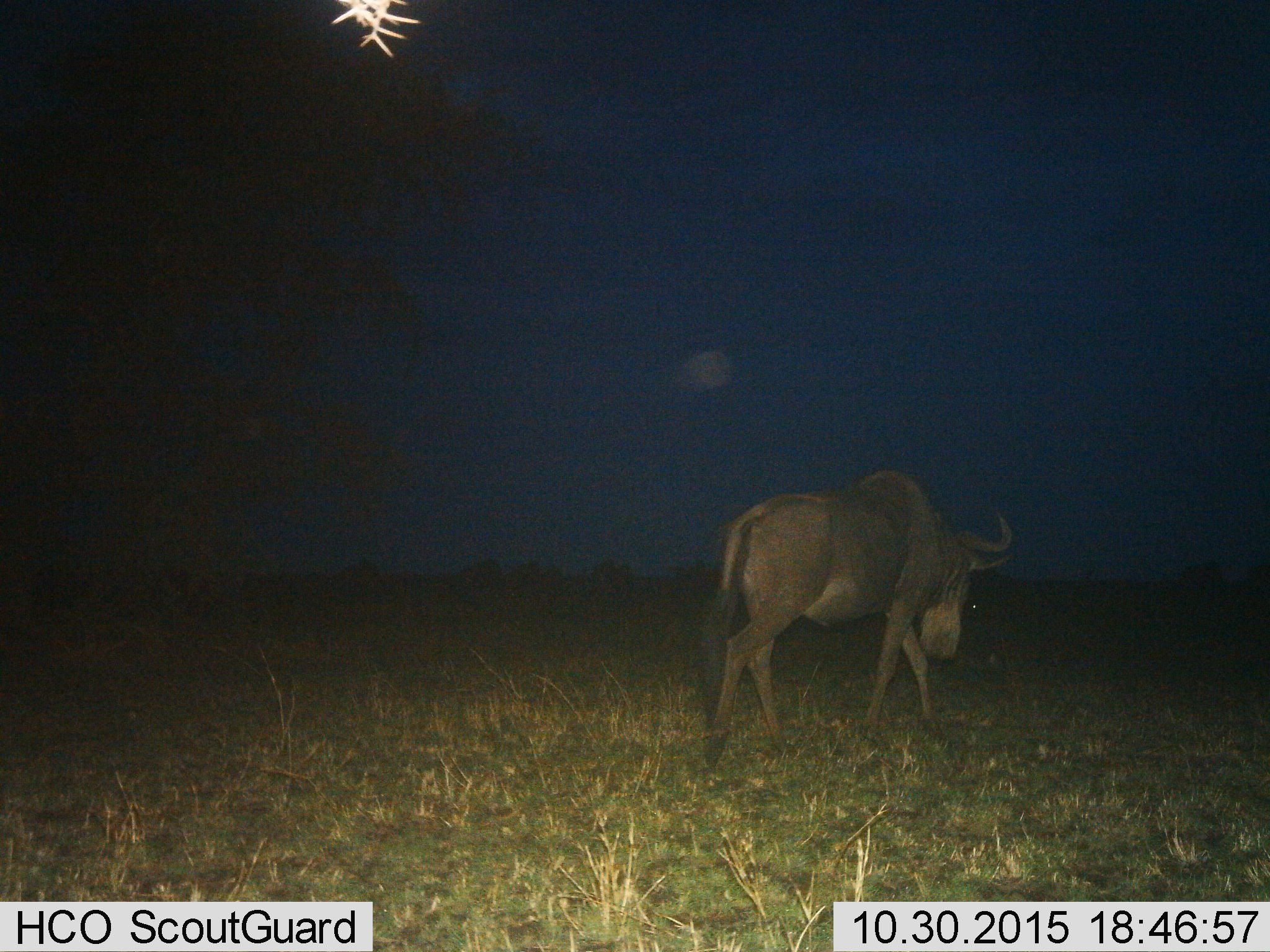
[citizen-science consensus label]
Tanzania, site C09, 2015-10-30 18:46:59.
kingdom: Animalia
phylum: Chordata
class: Mammalia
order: Artiodactyla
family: Bovidae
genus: Connochaetes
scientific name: Connochaetes taurinus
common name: blue wildebeest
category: wildebeest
Wildebeest (blue wildebeest) (Connochaetes taurinus), count 1. Behavior (volunteer vote fractions): standing 12%, resting 0%, moving 100%, interacting 0%. Young present (vote fraction): 0%. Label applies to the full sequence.